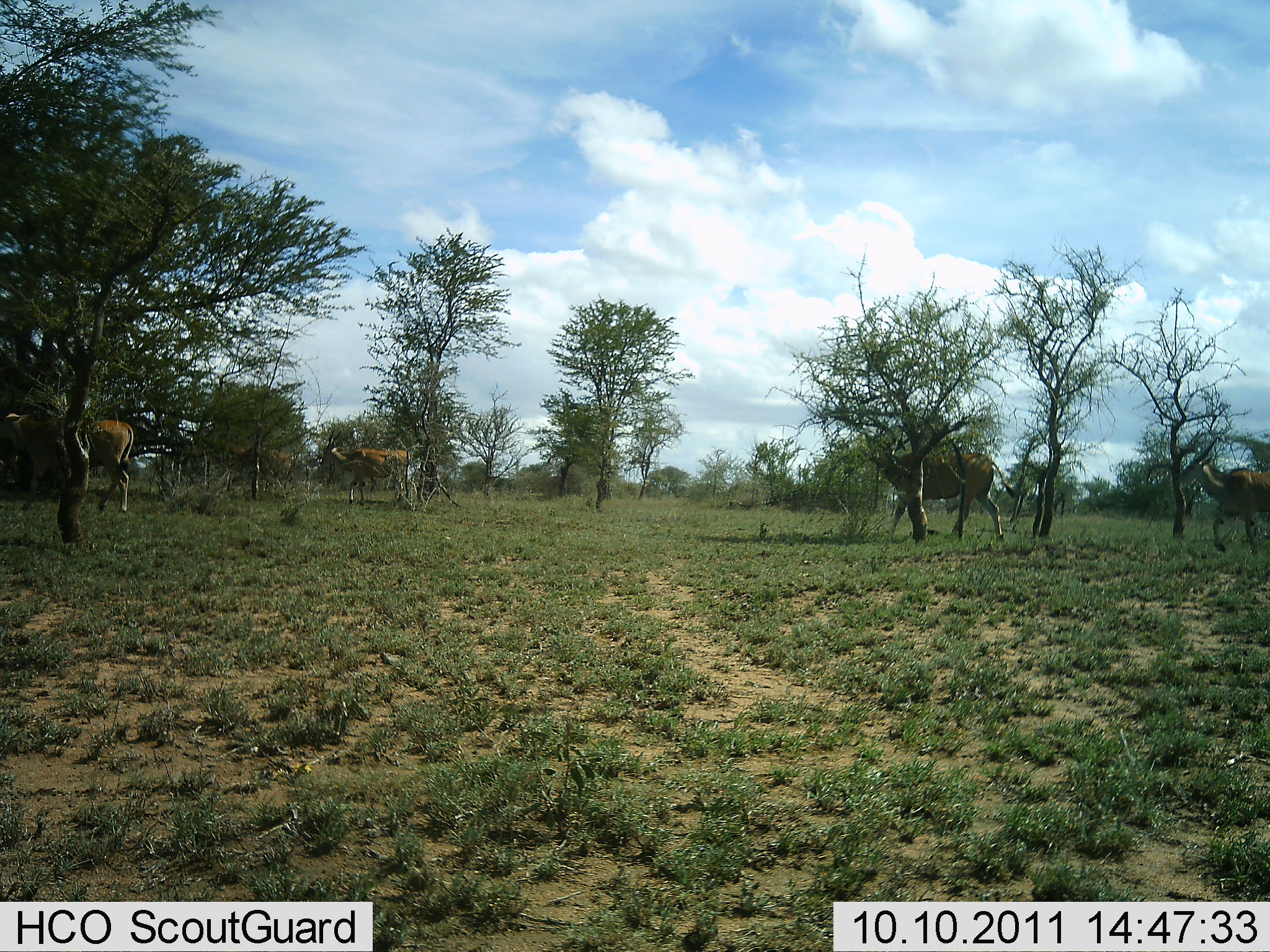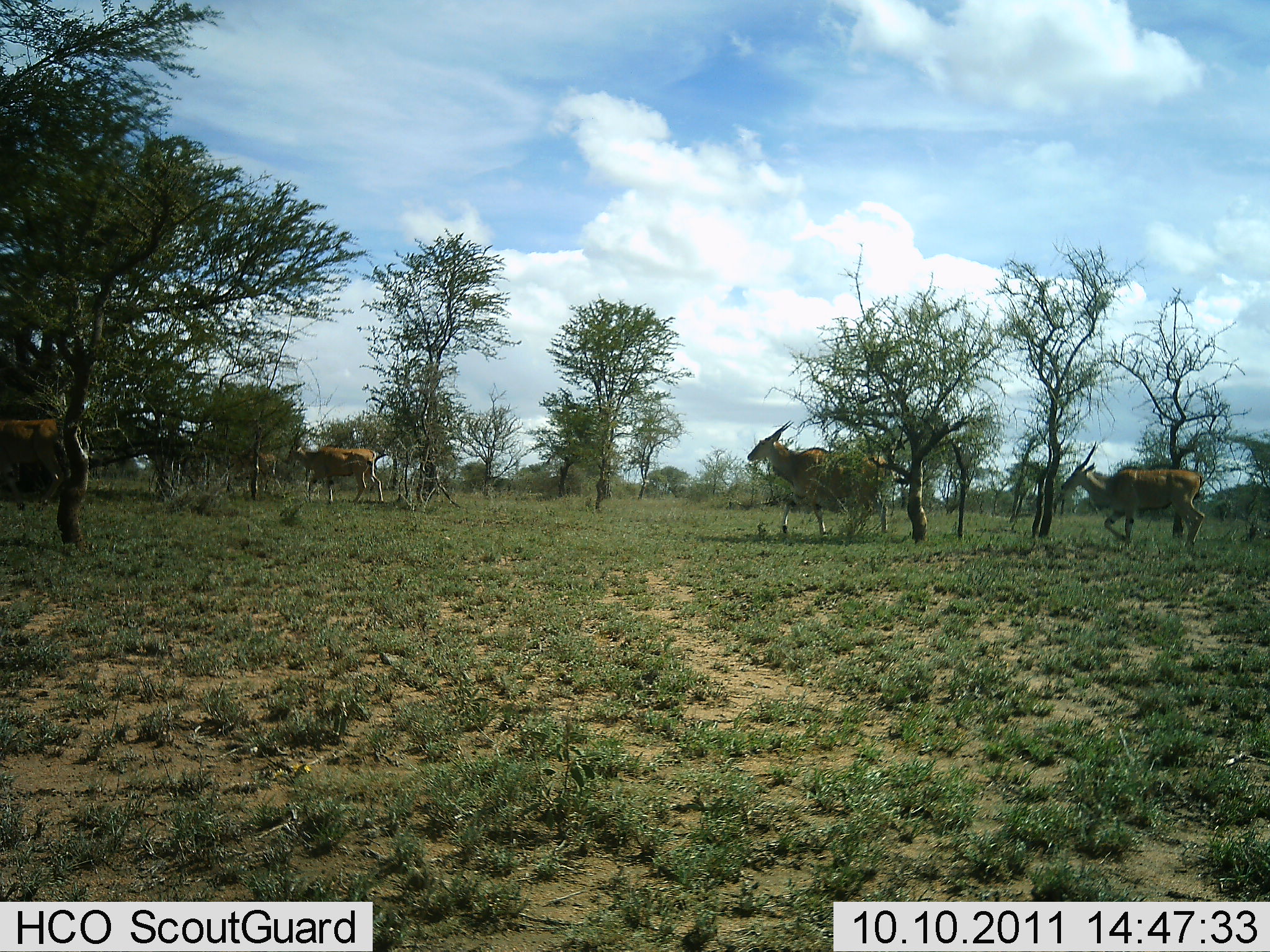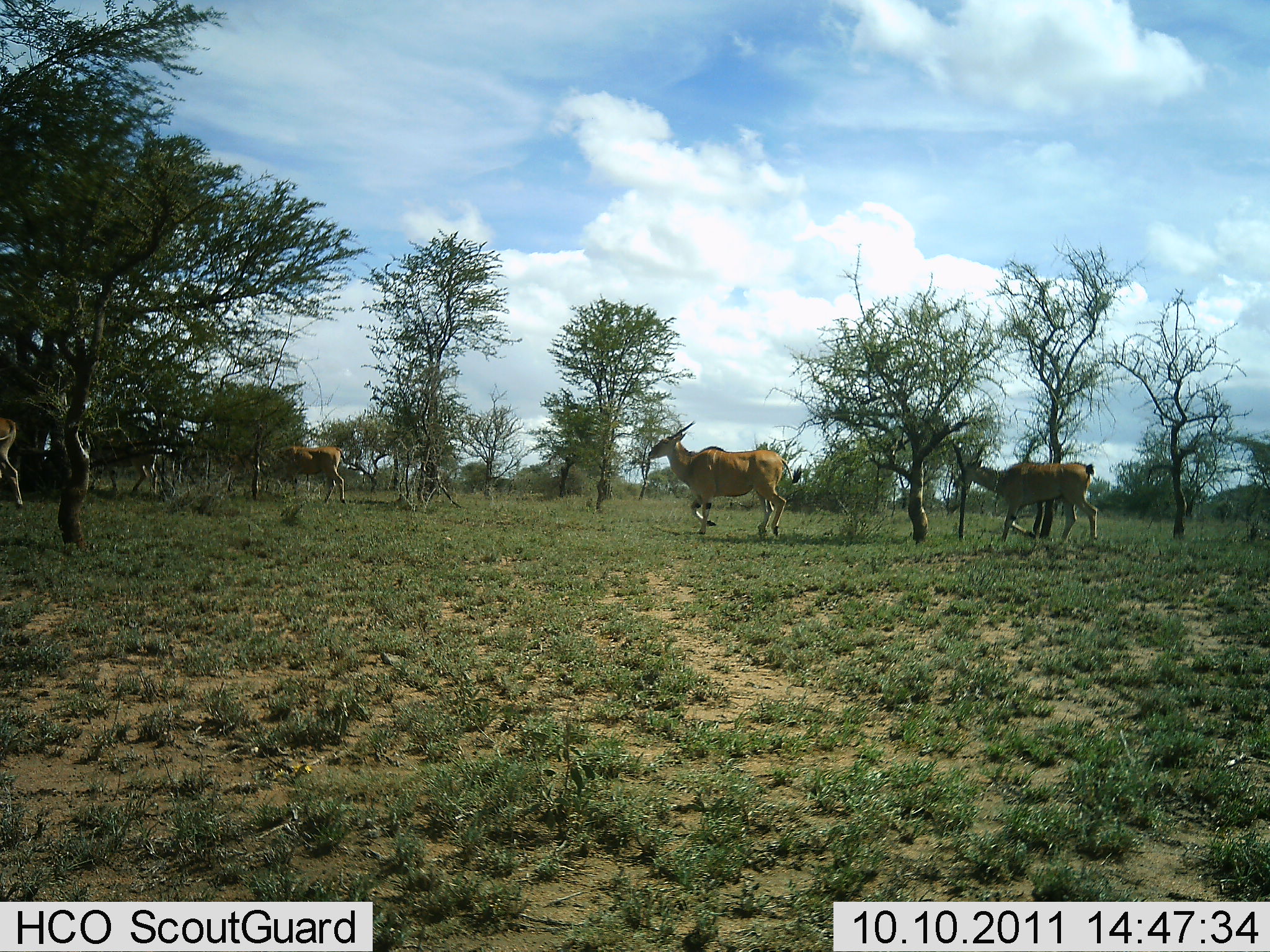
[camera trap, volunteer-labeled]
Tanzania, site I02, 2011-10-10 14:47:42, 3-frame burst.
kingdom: Animalia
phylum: Chordata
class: Mammalia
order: Artiodactyla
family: Bovidae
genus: Tragelaphus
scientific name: Tragelaphus oryx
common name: eland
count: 5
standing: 0%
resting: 0%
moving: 100%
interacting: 0%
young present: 0%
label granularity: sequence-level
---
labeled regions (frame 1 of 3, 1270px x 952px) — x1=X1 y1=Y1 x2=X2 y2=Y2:
animal: x1=870 y1=444 x2=1015 y2=542; x1=0 y1=413 x2=133 y2=512; x1=1178 y1=438 x2=1270 y2=551; x1=320 y1=431 x2=412 y2=504; x1=230 y1=444 x2=288 y2=479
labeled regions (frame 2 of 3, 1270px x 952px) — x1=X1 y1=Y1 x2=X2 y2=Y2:
animal: x1=748 y1=420 x2=889 y2=534; x1=1059 y1=441 x2=1205 y2=548; x1=290 y1=431 x2=384 y2=505; x1=0 y1=416 x2=64 y2=510; x1=224 y1=447 x2=279 y2=491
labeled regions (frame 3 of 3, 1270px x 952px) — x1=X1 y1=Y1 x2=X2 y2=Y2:
animal: x1=647 y1=420 x2=803 y2=536; x1=953 y1=441 x2=1098 y2=545; x1=89 y1=436 x2=157 y2=494; x1=282 y1=446 x2=347 y2=504; x1=0 y1=417 x2=24 y2=510; x1=224 y1=454 x2=270 y2=478